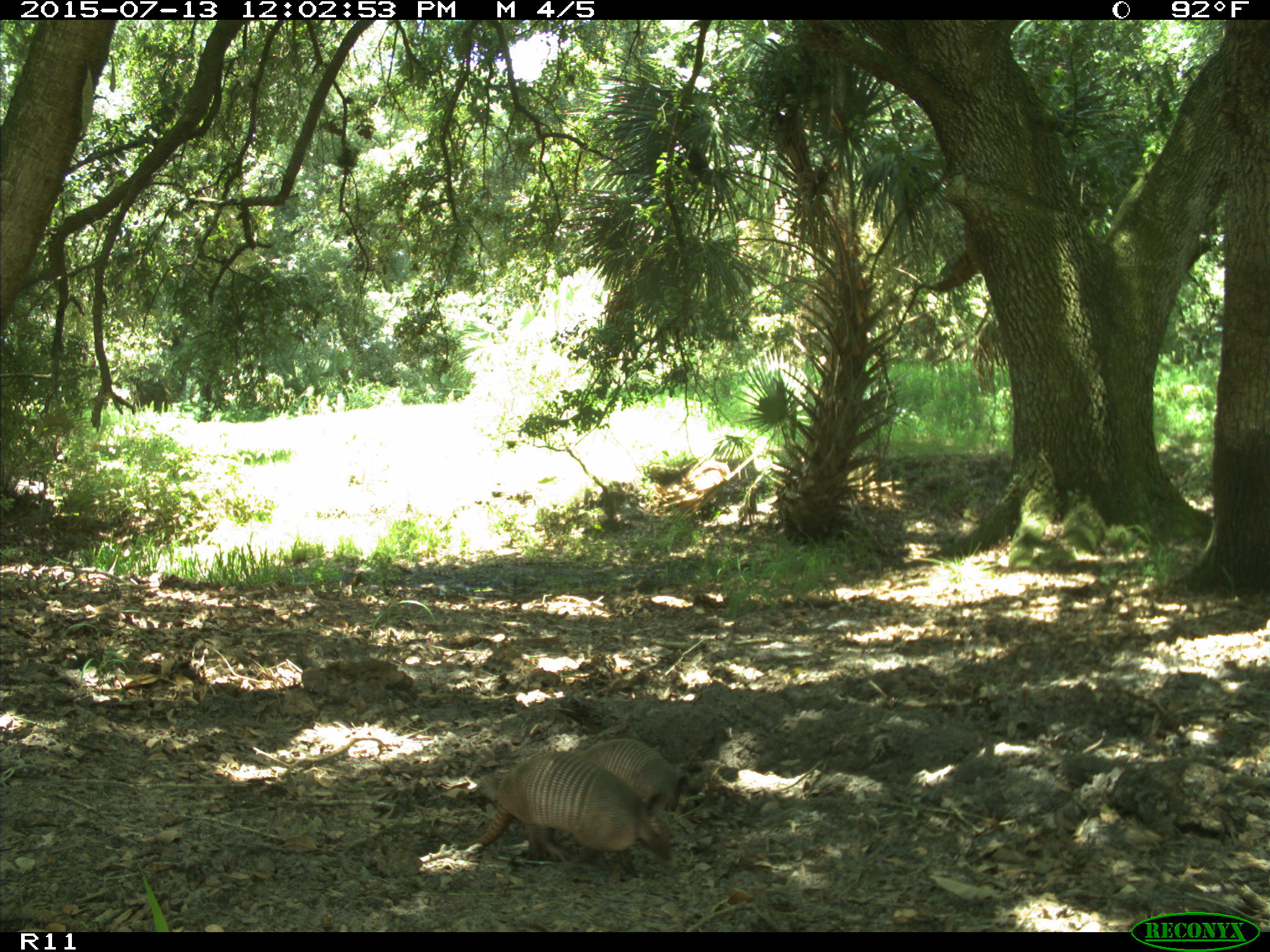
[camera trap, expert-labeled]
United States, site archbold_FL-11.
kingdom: Animalia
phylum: Chordata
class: Mammalia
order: Cingulata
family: Dasypodidae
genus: Dasypus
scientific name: Dasypus novemcinctus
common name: nine-banded armadillo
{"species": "Dasypus novemcinctus (nine-banded armadillo)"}